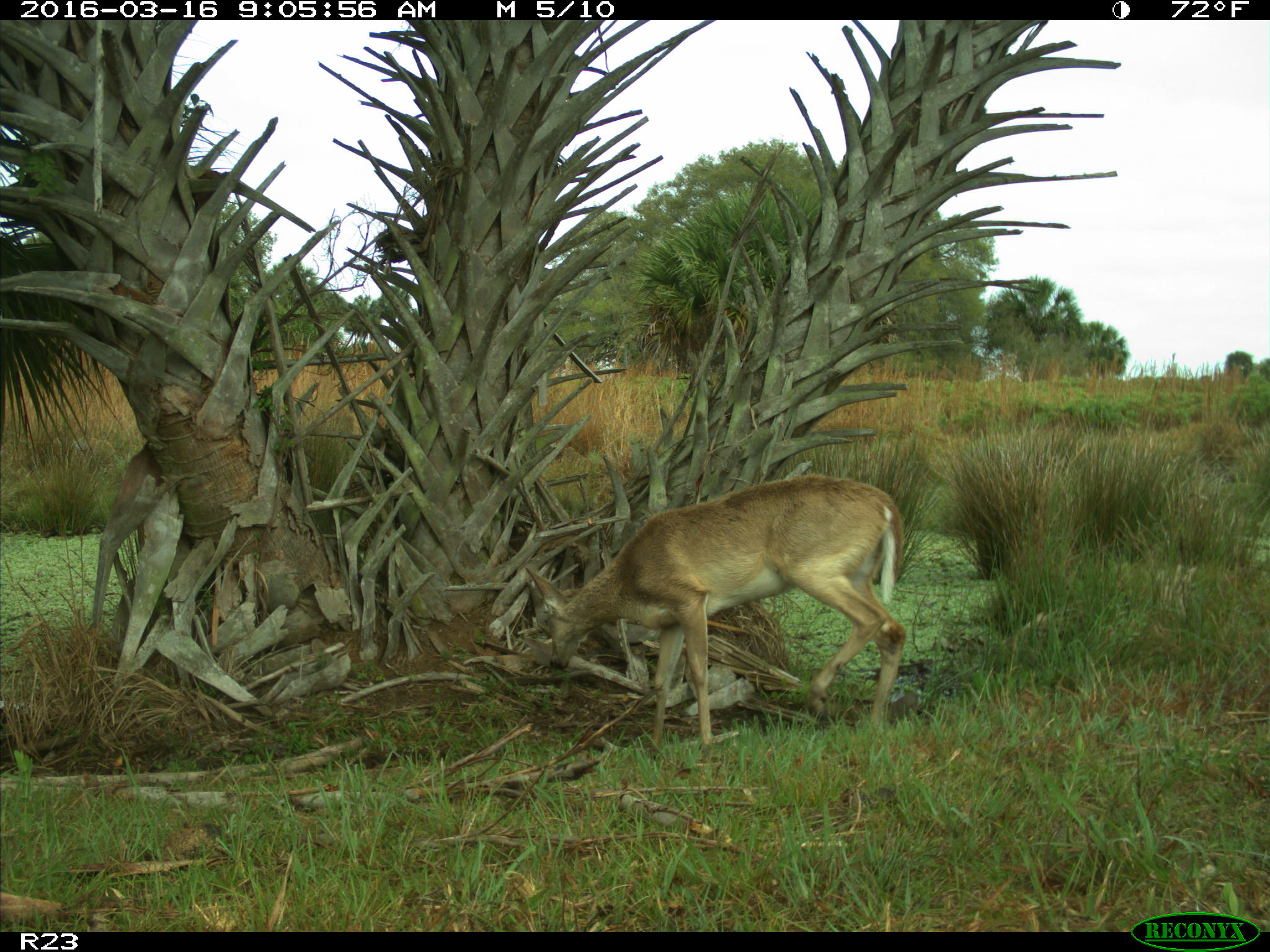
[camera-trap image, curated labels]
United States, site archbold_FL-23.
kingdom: Animalia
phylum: Chordata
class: Mammalia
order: Artiodactyla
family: Cervidae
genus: Odocoileus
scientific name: Odocoileus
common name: deer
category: unidentified deer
Unidentified deer (deer) (Odocoileus).